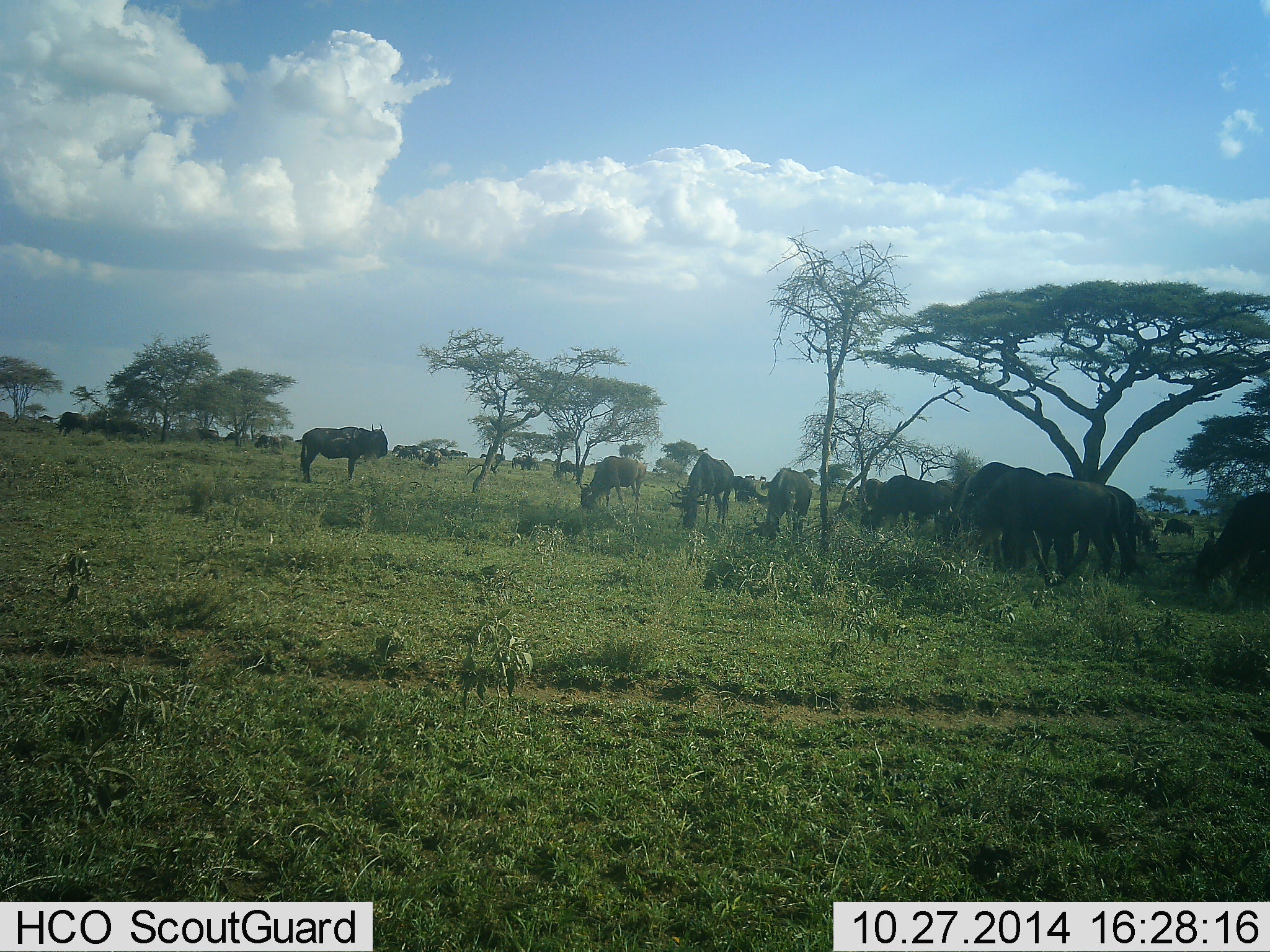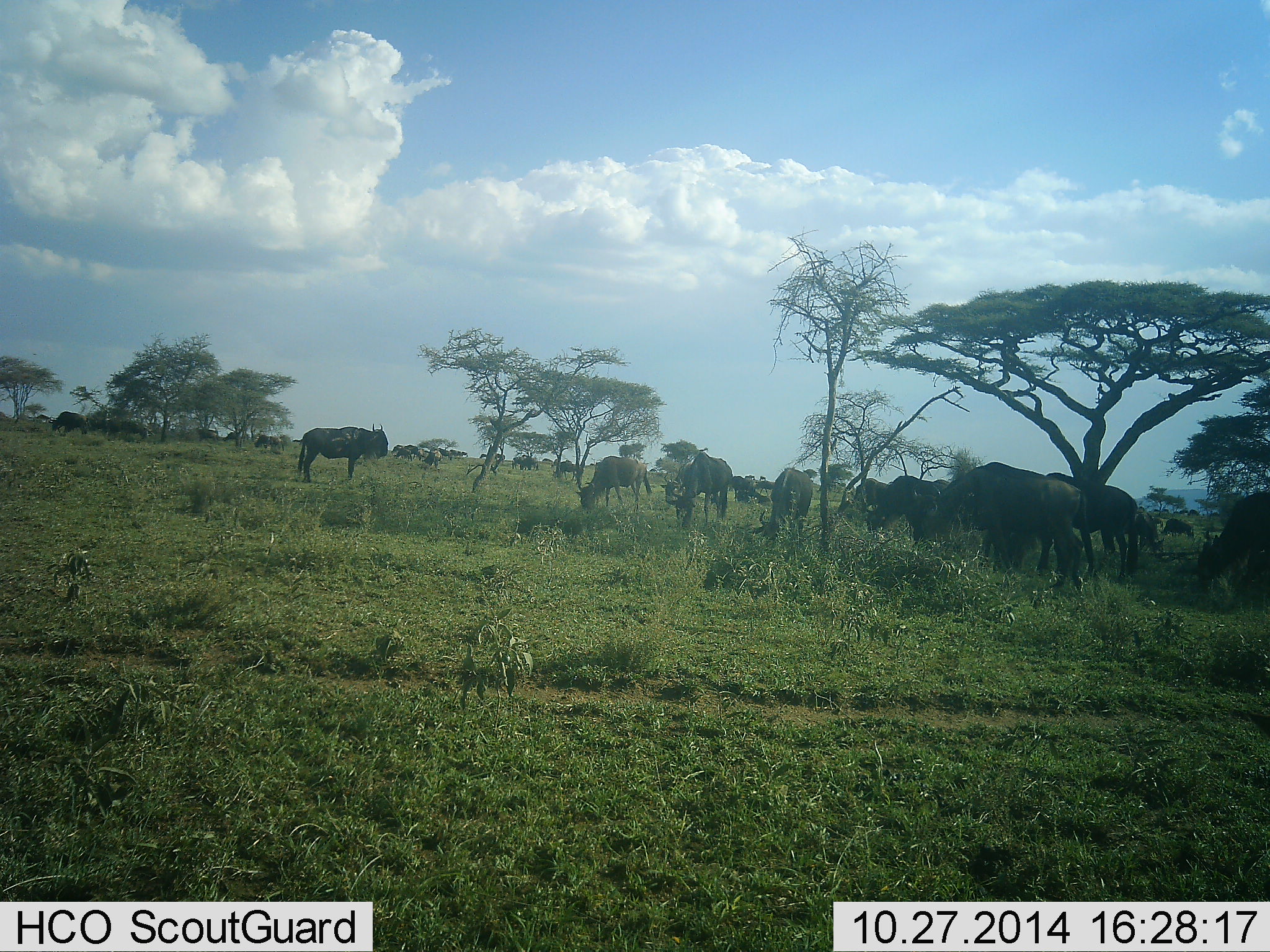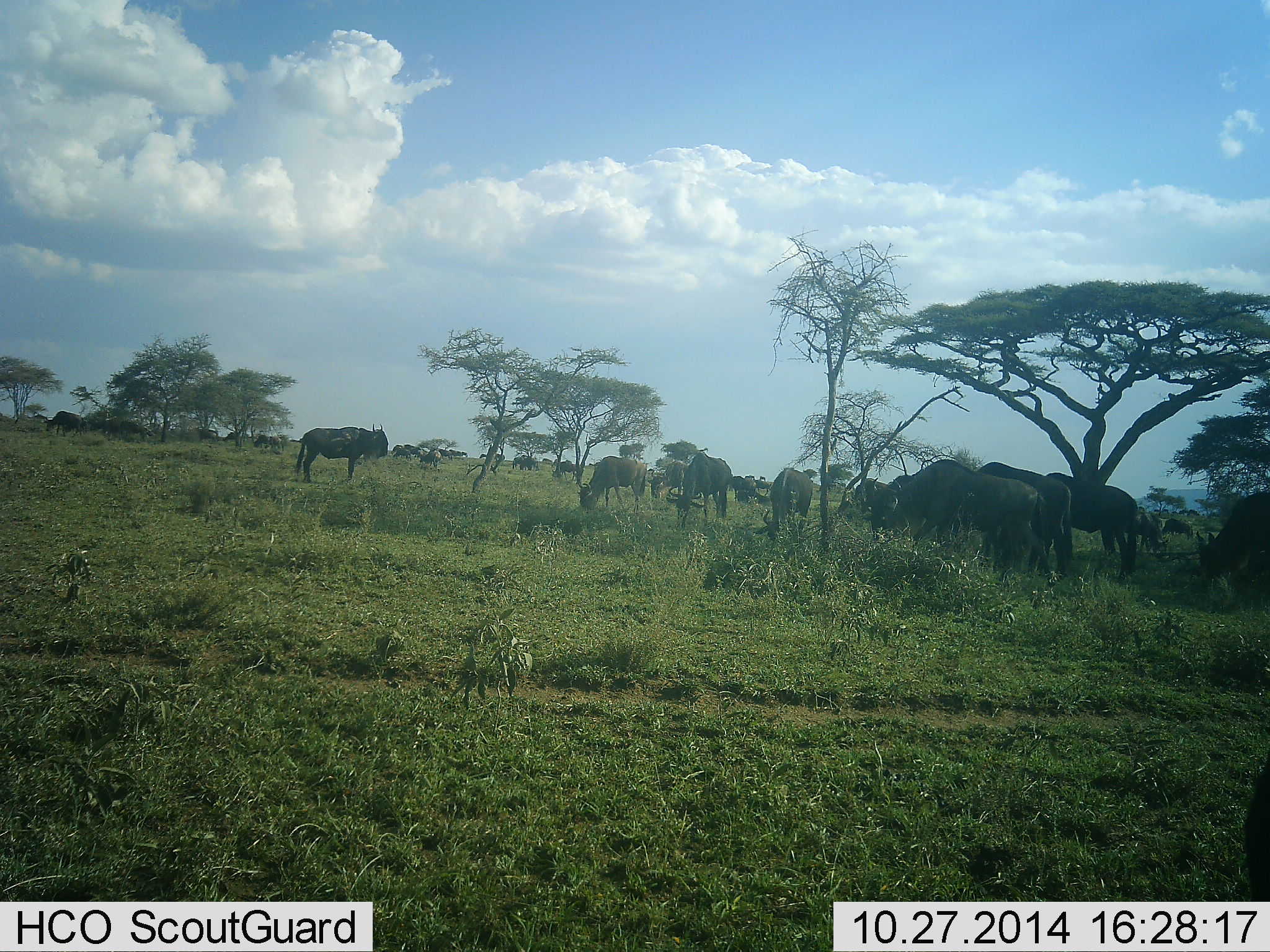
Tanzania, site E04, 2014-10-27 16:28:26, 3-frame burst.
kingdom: Animalia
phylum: Chordata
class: Mammalia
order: Artiodactyla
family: Bovidae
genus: Connochaetes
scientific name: Connochaetes taurinus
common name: blue wildebeest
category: wildebeest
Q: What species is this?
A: Wildebeest (blue wildebeest) (Connochaetes taurinus).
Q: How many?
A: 11-50.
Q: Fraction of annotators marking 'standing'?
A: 70%.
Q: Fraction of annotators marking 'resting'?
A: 30%.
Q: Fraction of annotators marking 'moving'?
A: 40%.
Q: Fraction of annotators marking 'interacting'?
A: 10%.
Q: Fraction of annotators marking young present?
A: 0%.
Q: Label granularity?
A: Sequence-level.